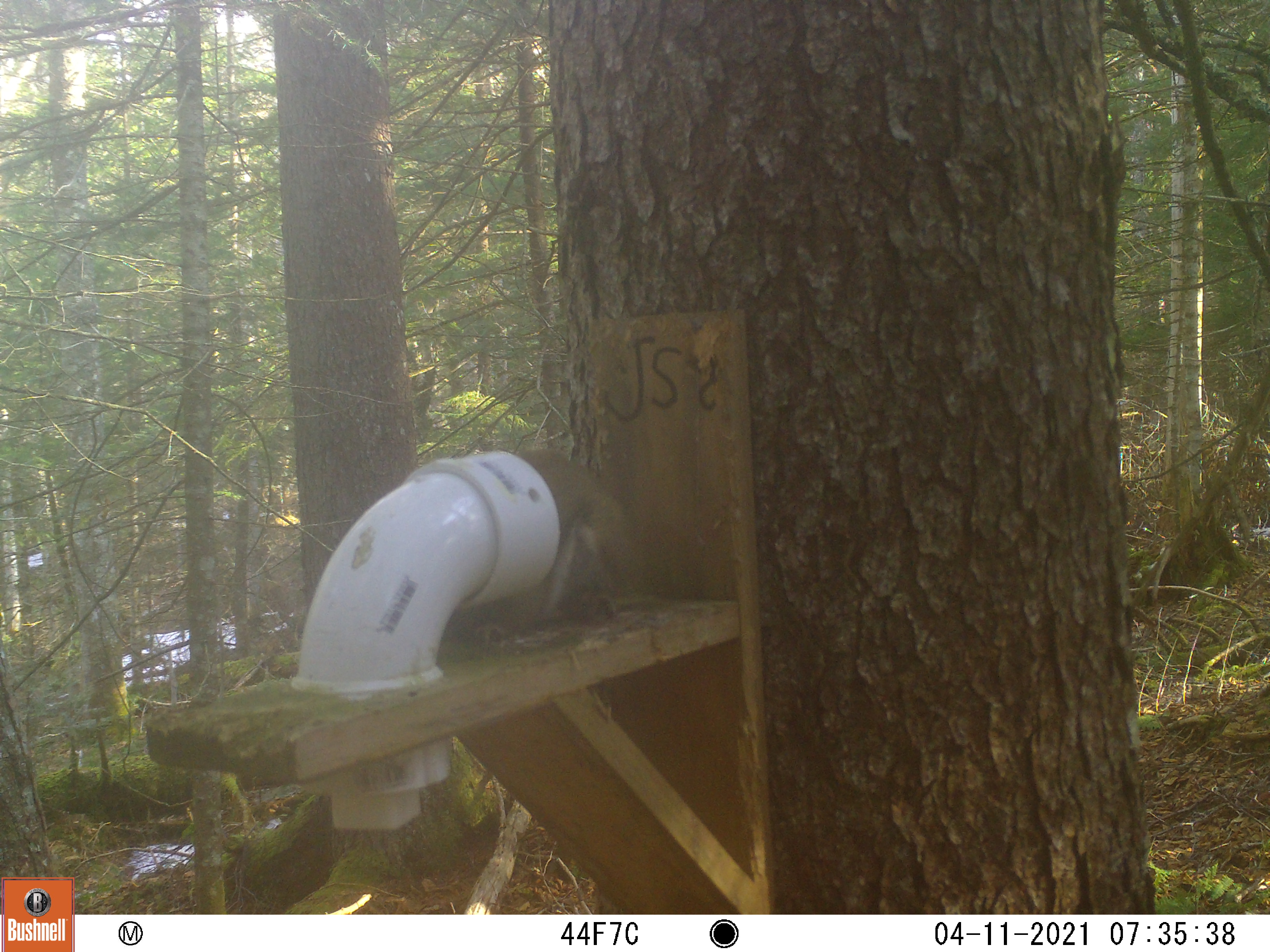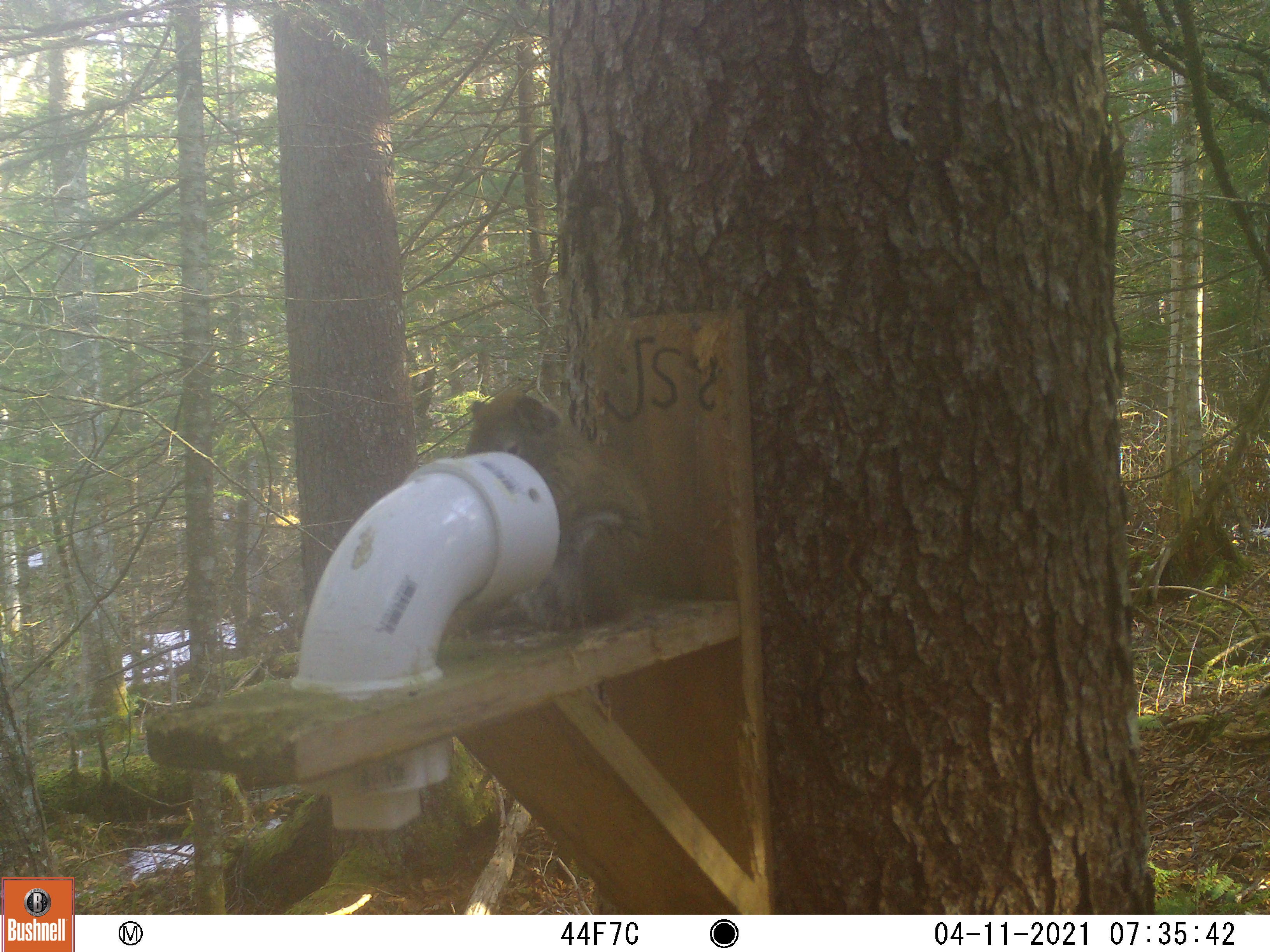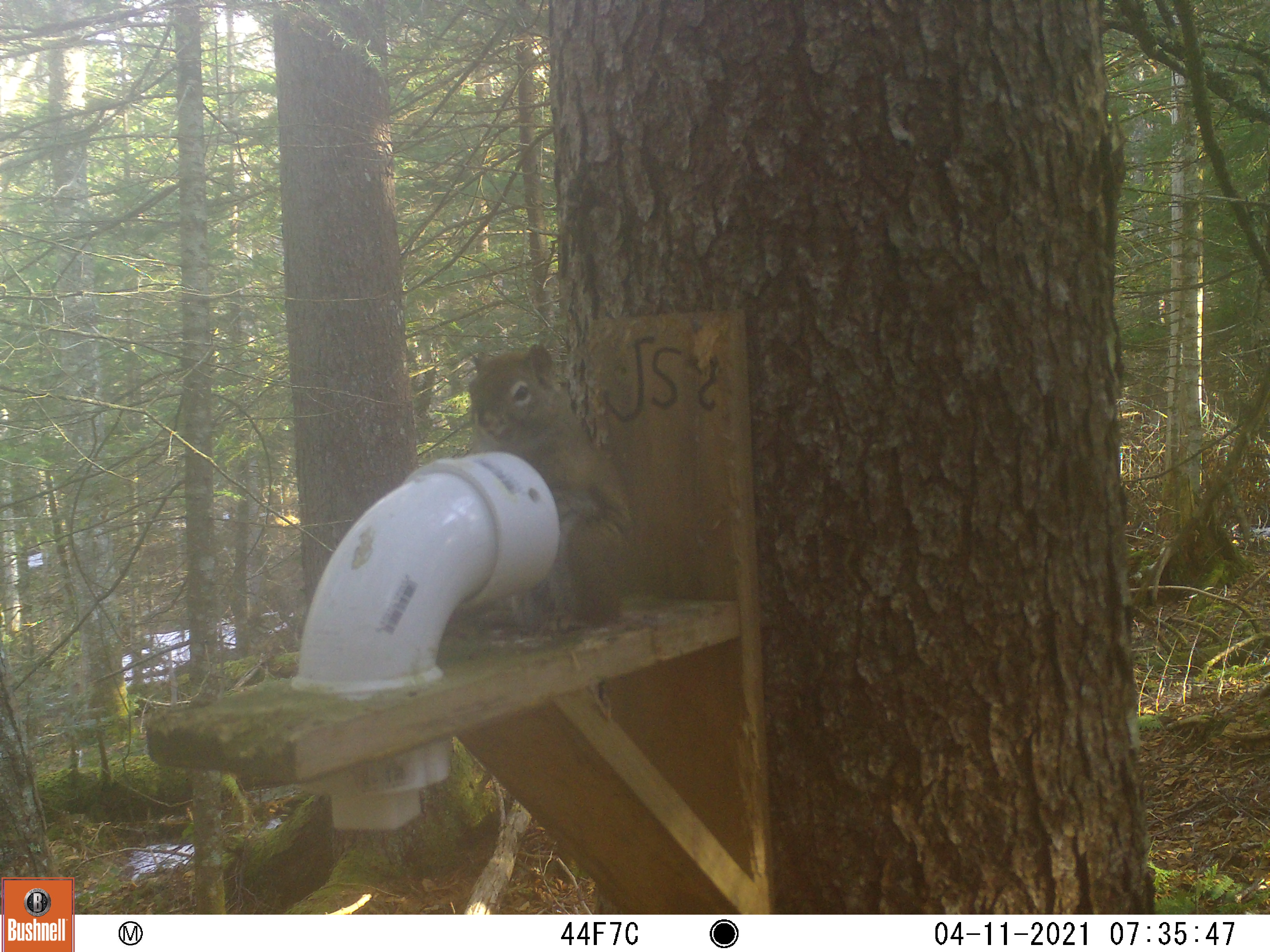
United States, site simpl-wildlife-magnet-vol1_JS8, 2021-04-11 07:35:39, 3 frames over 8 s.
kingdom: Animalia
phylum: Chordata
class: Mammalia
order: Rodentia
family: Sciuridae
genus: Tamiasciurus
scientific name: Tamiasciurus hudsonicus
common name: red squirrel